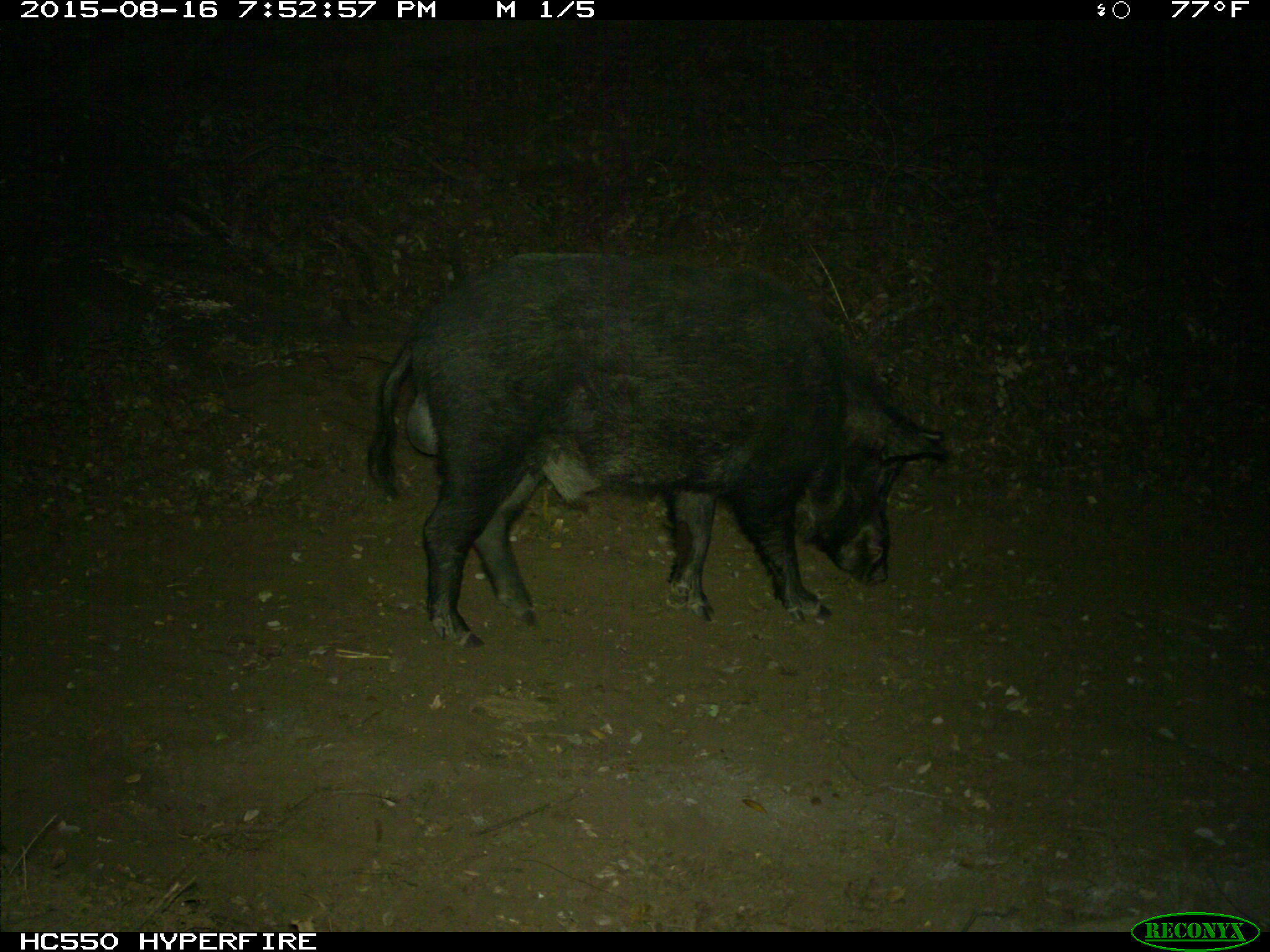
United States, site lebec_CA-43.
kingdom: Animalia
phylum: Chordata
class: Mammalia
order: Artiodactyla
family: Suidae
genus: Sus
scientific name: Sus scrofa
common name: wild boar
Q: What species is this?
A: Sus scrofa (wild boar).